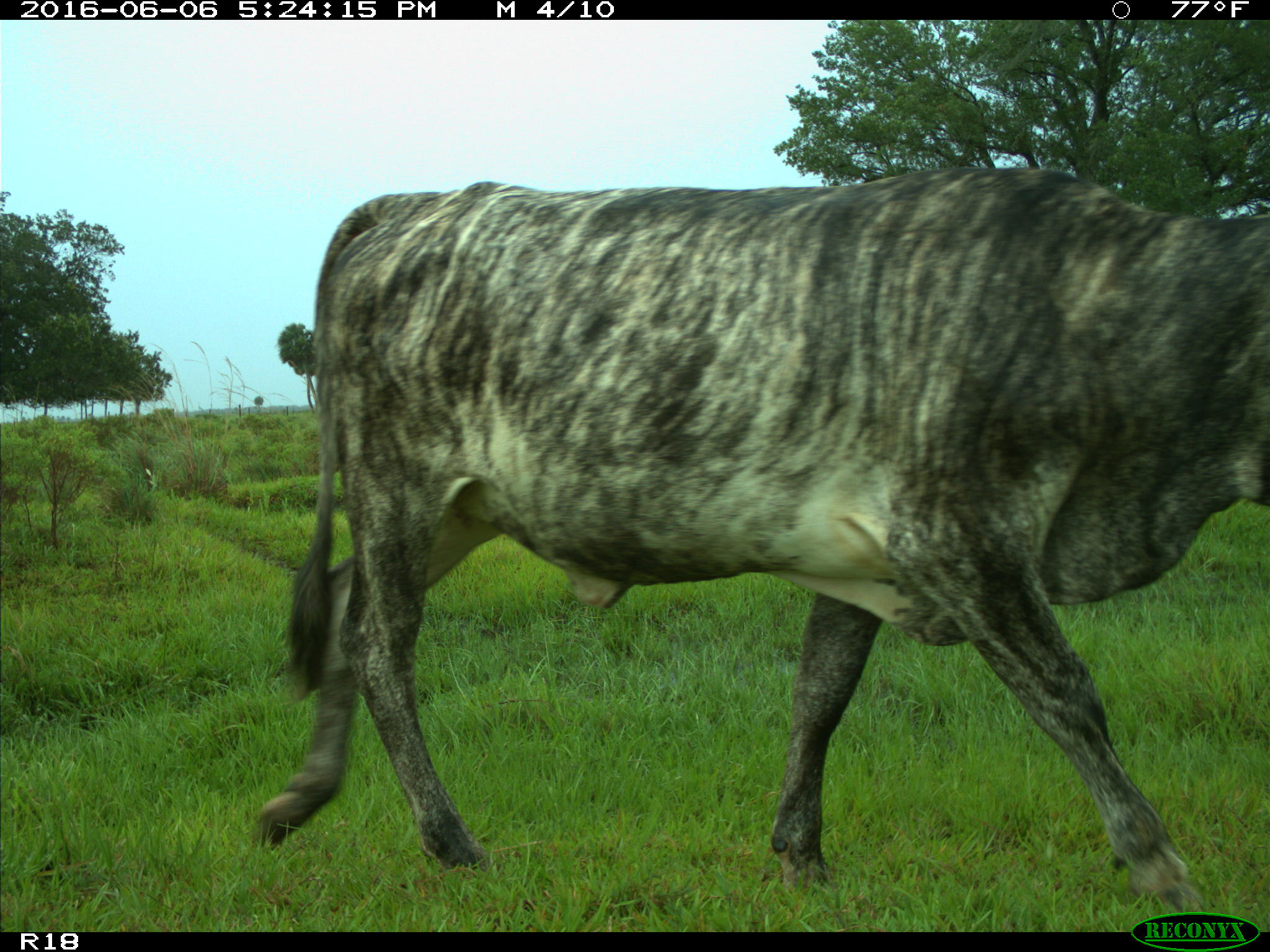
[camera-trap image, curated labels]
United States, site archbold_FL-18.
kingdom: Animalia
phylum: Chordata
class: Mammalia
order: Artiodactyla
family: Bovidae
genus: Bos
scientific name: Bos taurus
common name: domestic cow